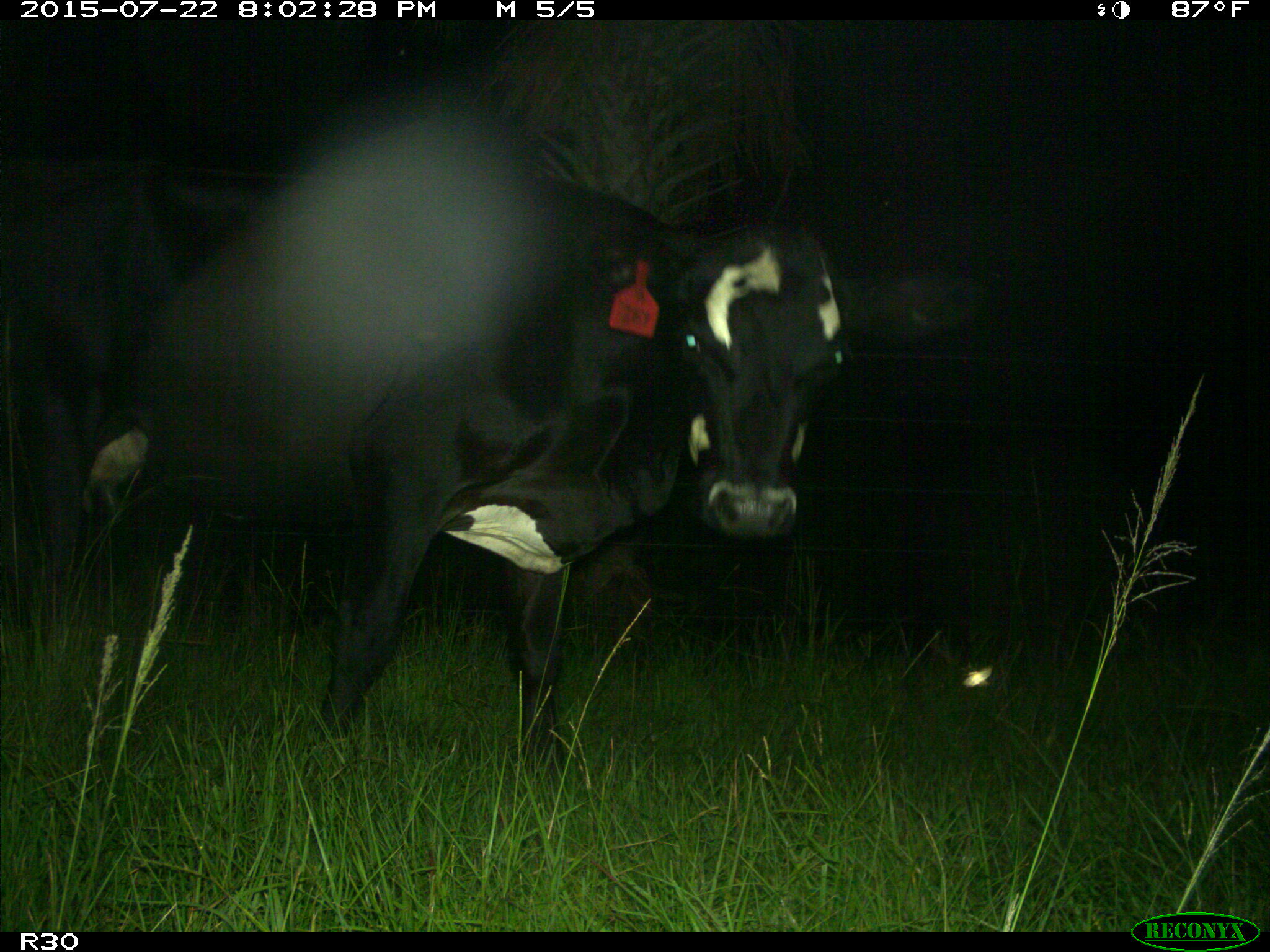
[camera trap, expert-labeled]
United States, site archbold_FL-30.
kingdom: Animalia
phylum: Chordata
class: Mammalia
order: Artiodactyla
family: Bovidae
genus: Bos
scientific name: Bos taurus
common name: domestic cow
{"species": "Bos taurus (domestic cow)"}